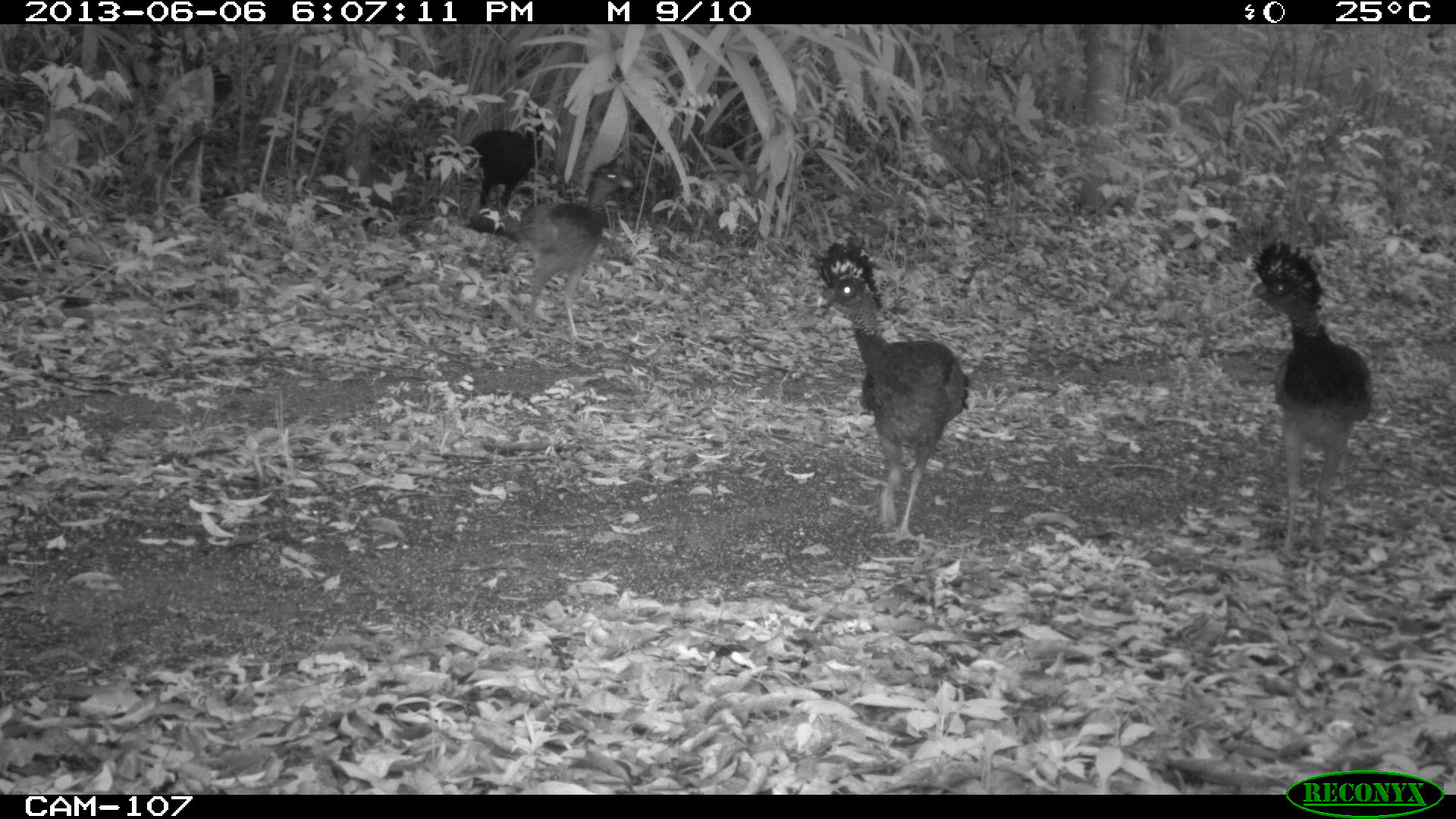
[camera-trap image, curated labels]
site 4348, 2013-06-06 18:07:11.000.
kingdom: Animalia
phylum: Chordata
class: Aves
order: Galliformes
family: Cracidae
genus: Crax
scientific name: Crax rubra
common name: great curassow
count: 5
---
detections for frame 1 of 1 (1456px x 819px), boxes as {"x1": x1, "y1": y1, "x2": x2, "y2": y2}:
crax rubra: {"x1": 814, "y1": 239, "x2": 971, "y2": 543}; {"x1": 1246, "y1": 237, "x2": 1373, "y2": 561}; {"x1": 472, "y1": 155, "x2": 636, "y2": 350}; {"x1": 424, "y1": 123, "x2": 545, "y2": 225}